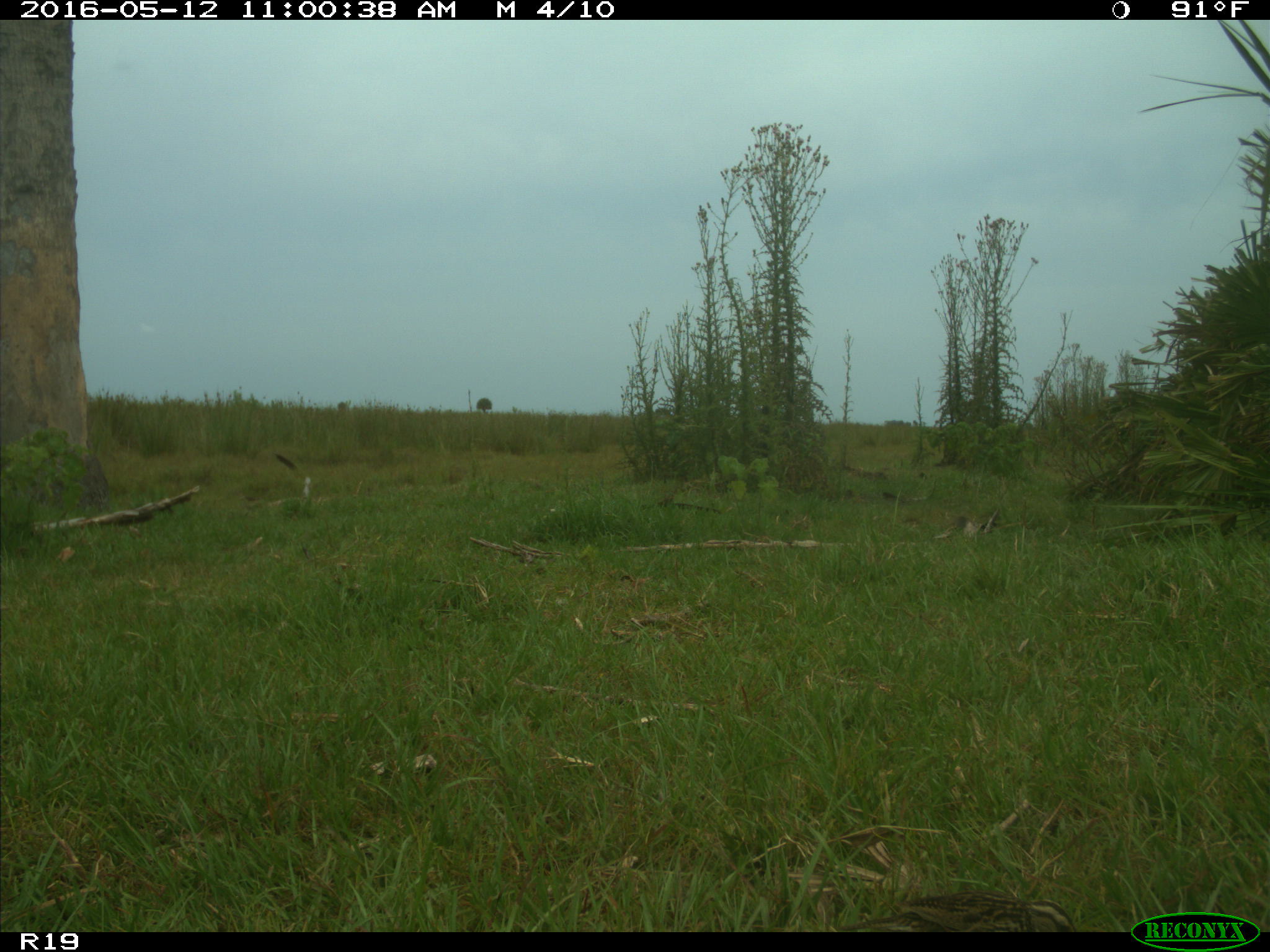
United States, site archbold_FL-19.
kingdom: Animalia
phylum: Chordata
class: Aves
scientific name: Aves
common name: birds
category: unidentified bird